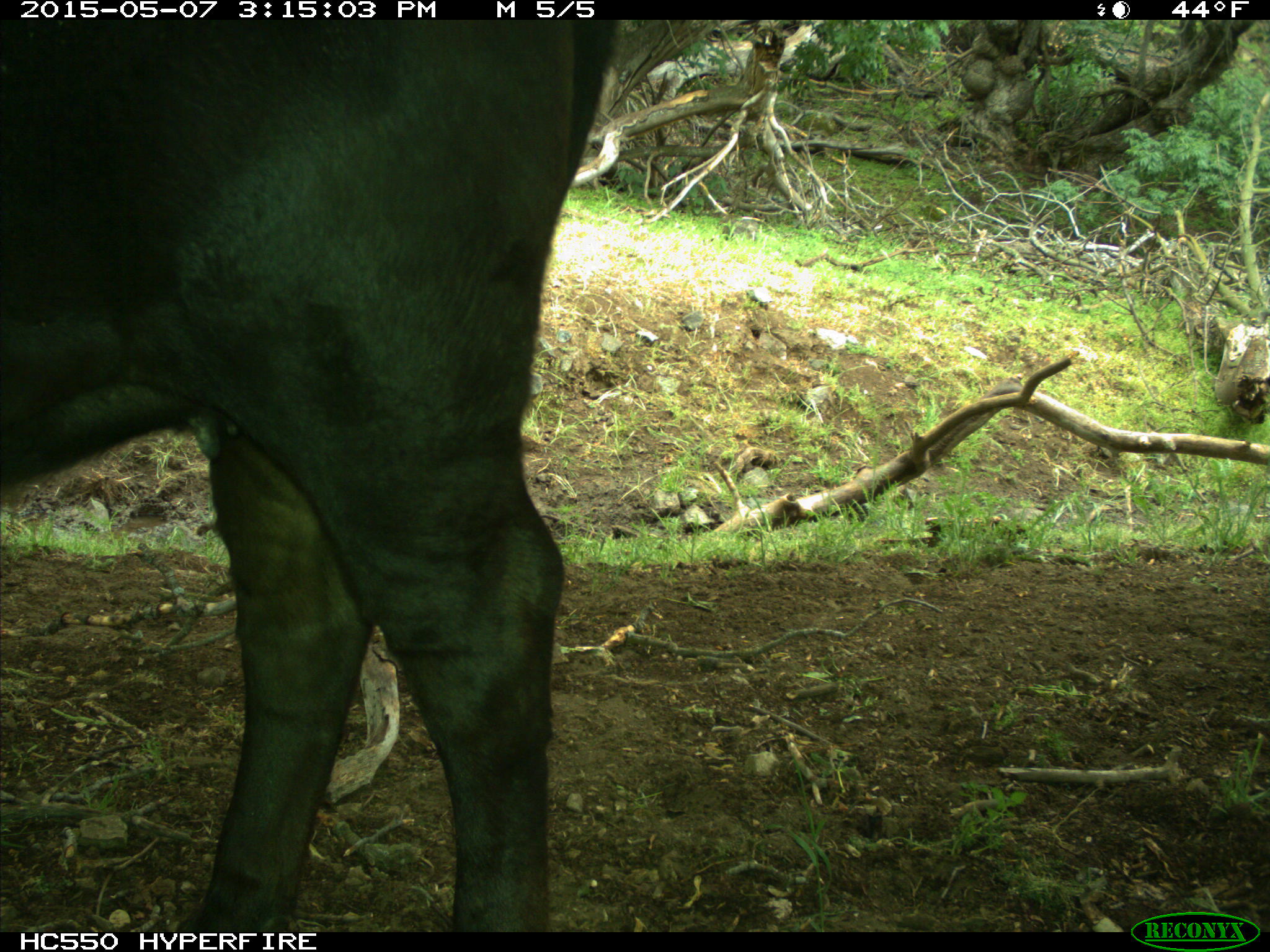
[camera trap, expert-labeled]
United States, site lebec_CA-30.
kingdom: Animalia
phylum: Chordata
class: Mammalia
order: Artiodactyla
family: Bovidae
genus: Bos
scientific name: Bos taurus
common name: domestic cow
Bos taurus (domestic cow).